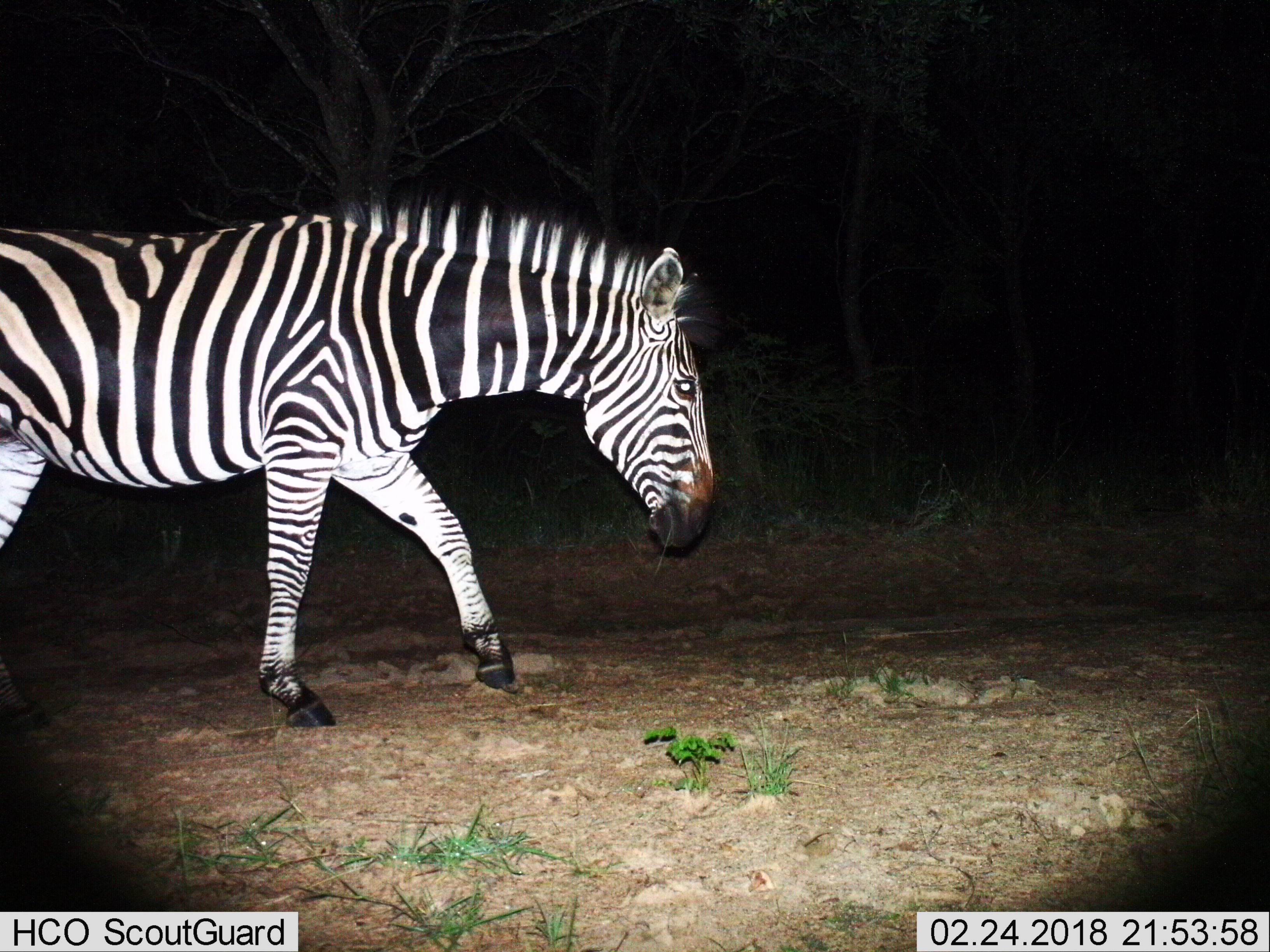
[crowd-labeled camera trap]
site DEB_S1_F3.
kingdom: Animalia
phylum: Chordata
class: Mammalia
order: Perissodactyla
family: Equidae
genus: Equus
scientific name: Equus quagga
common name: plains zebra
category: zebraplains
Zebraplains (plains zebra) (Equus quagga), count 1. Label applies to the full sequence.